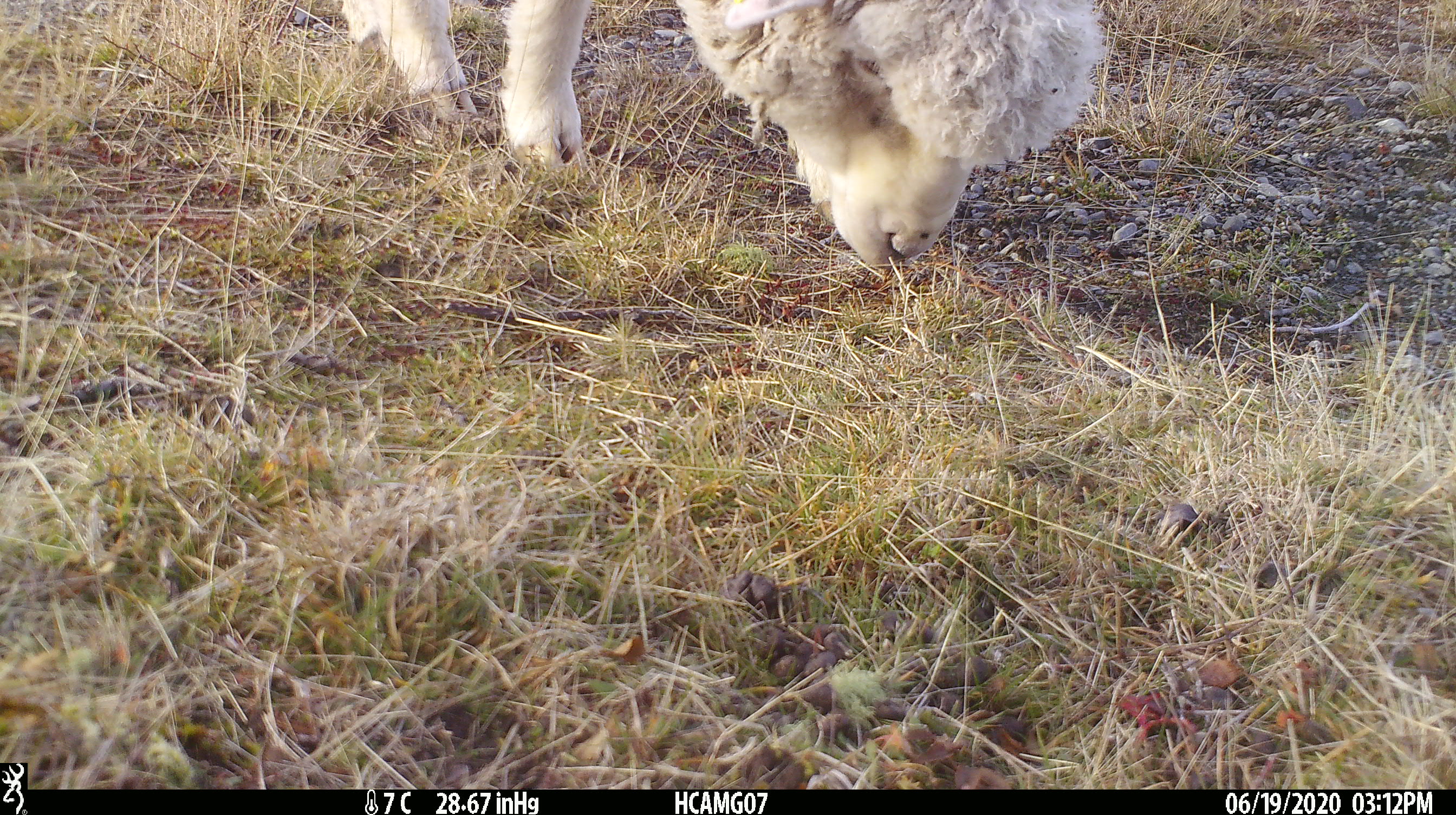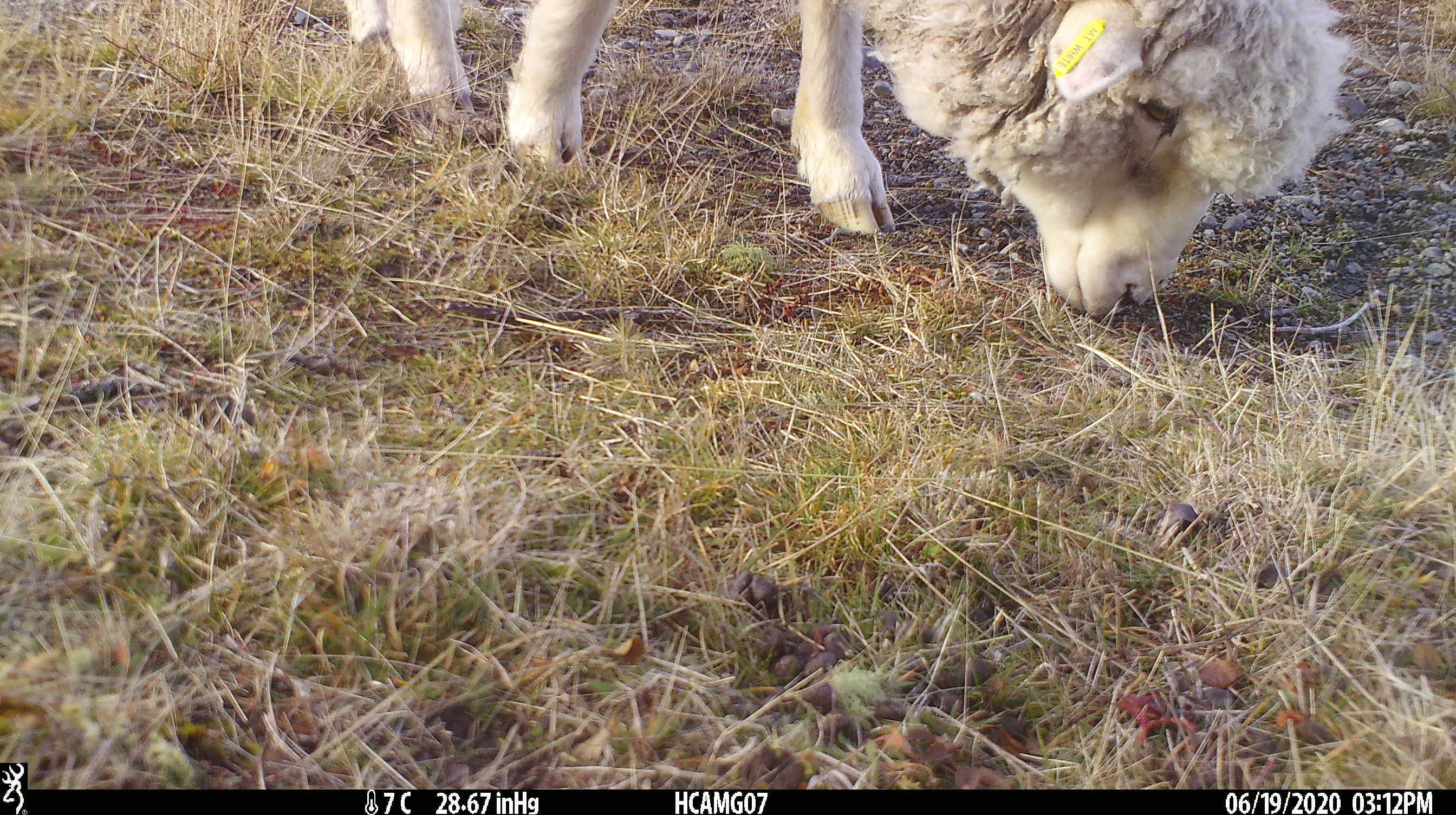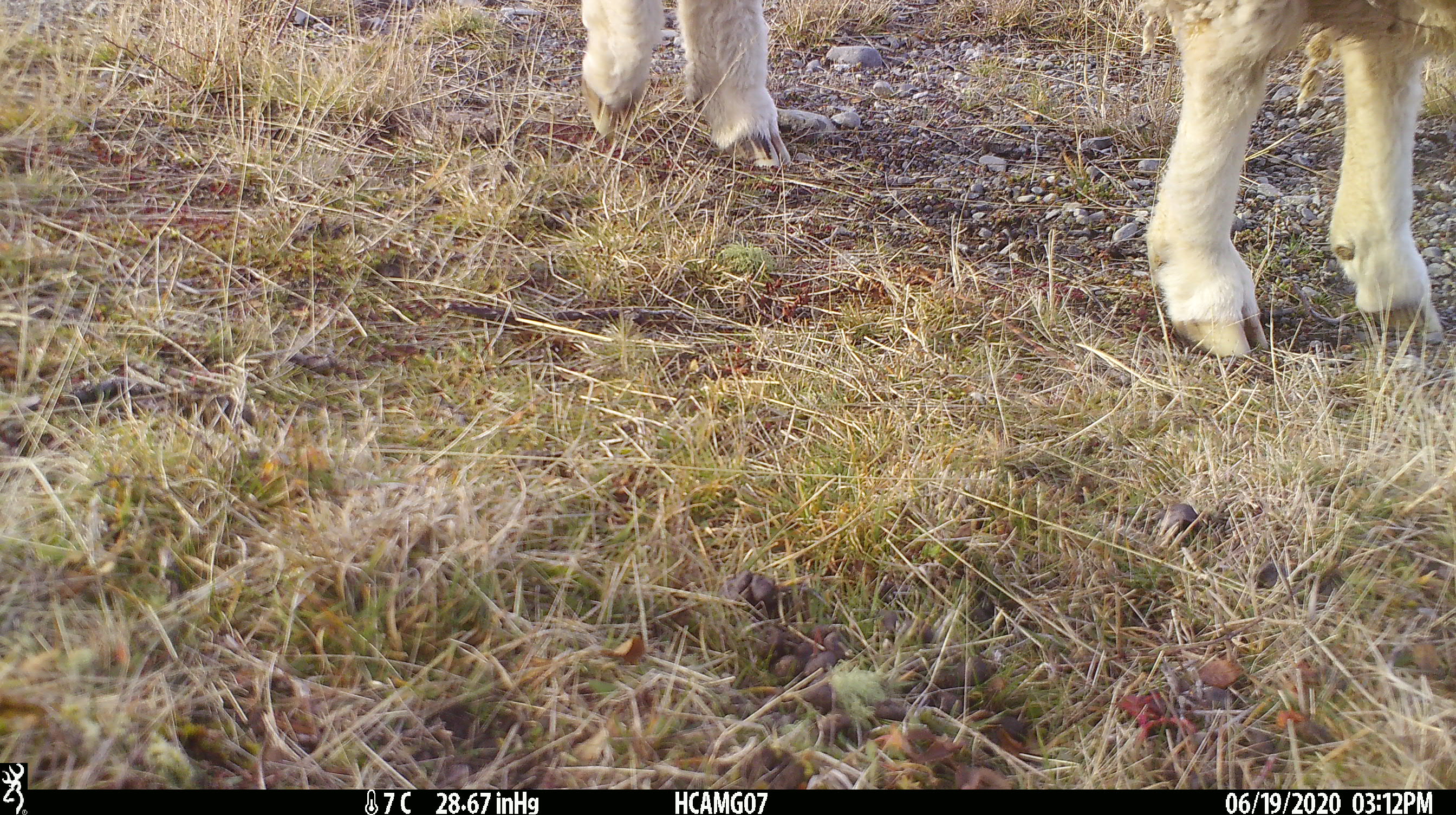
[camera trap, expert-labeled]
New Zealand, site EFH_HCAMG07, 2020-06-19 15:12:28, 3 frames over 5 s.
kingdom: Animalia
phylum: Chordata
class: Mammalia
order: Artiodactyla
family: Bovidae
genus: Ovis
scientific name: Ovis aries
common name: domestic sheep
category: sheep